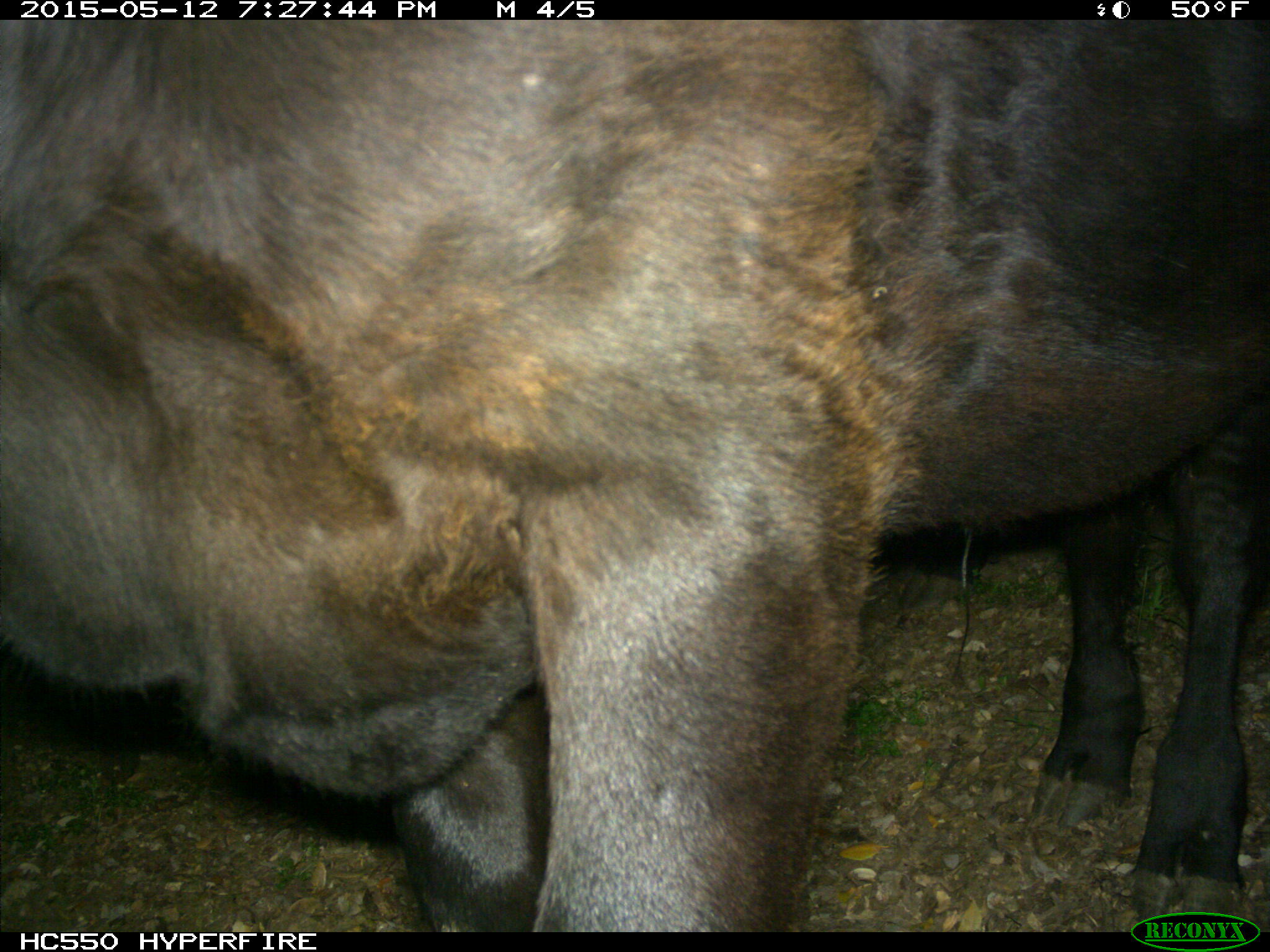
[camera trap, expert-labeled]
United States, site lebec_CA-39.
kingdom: Animalia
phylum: Chordata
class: Mammalia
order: Artiodactyla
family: Bovidae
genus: Bos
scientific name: Bos taurus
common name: domestic cow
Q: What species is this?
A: Bos taurus (domestic cow).